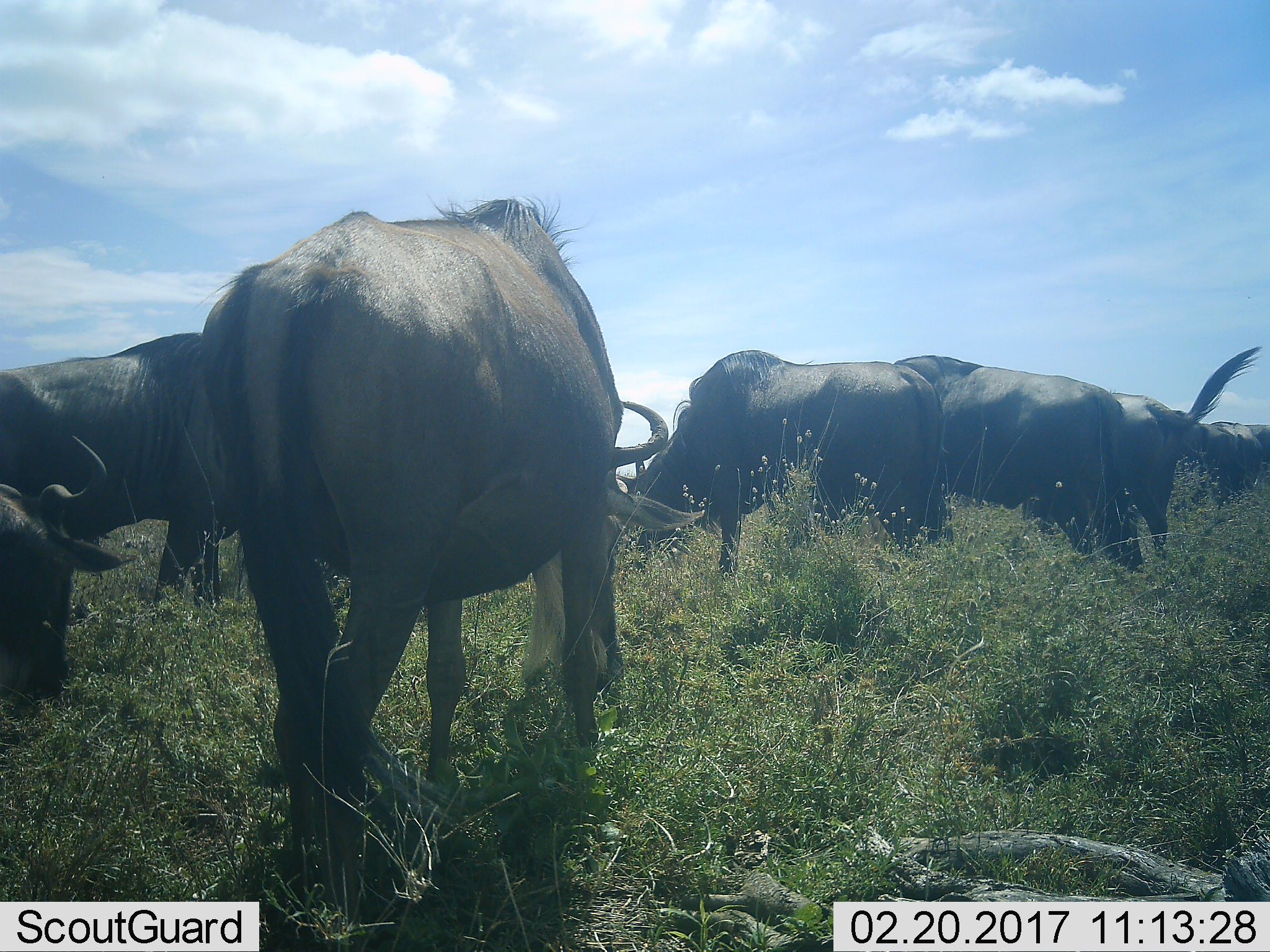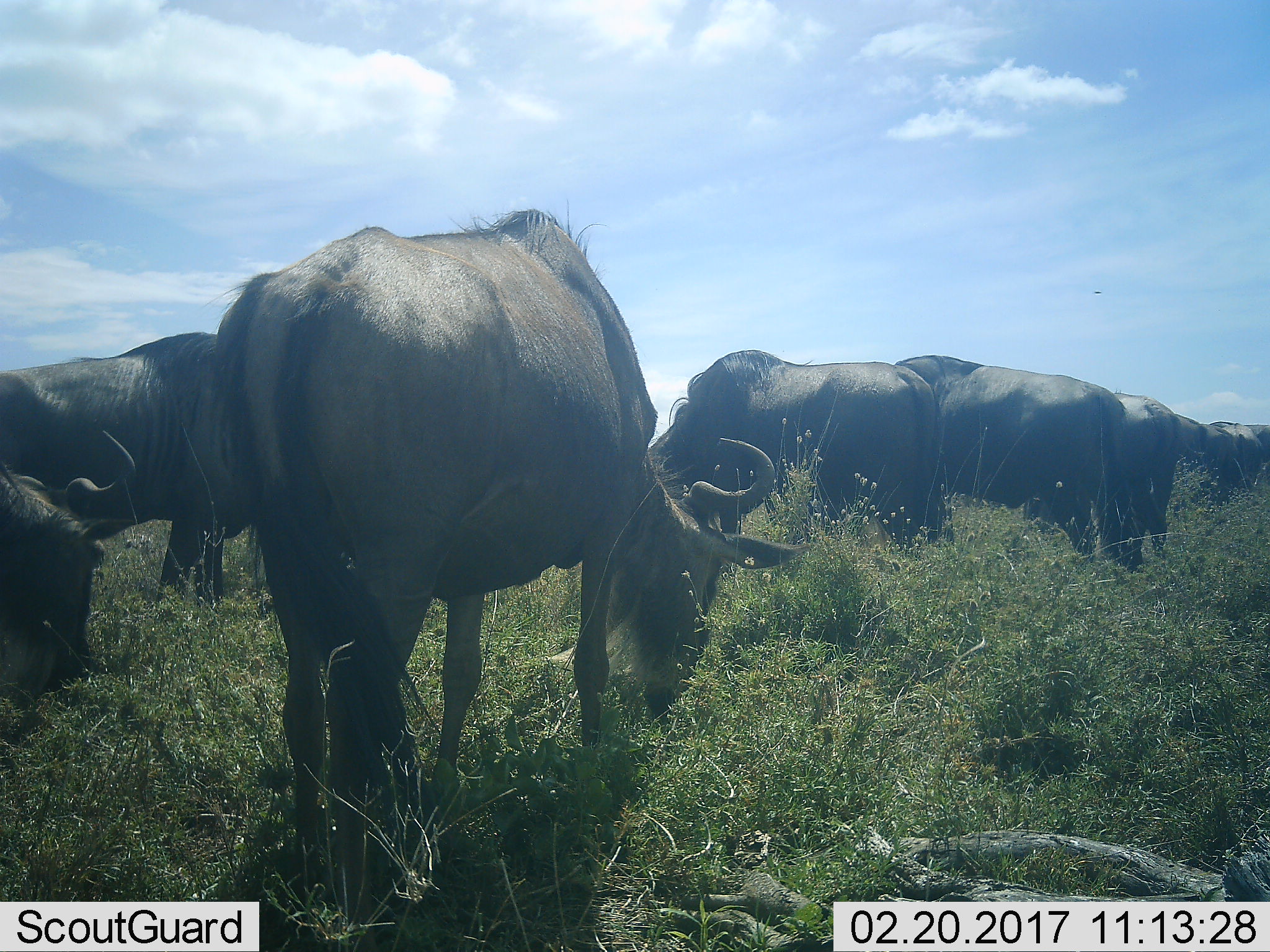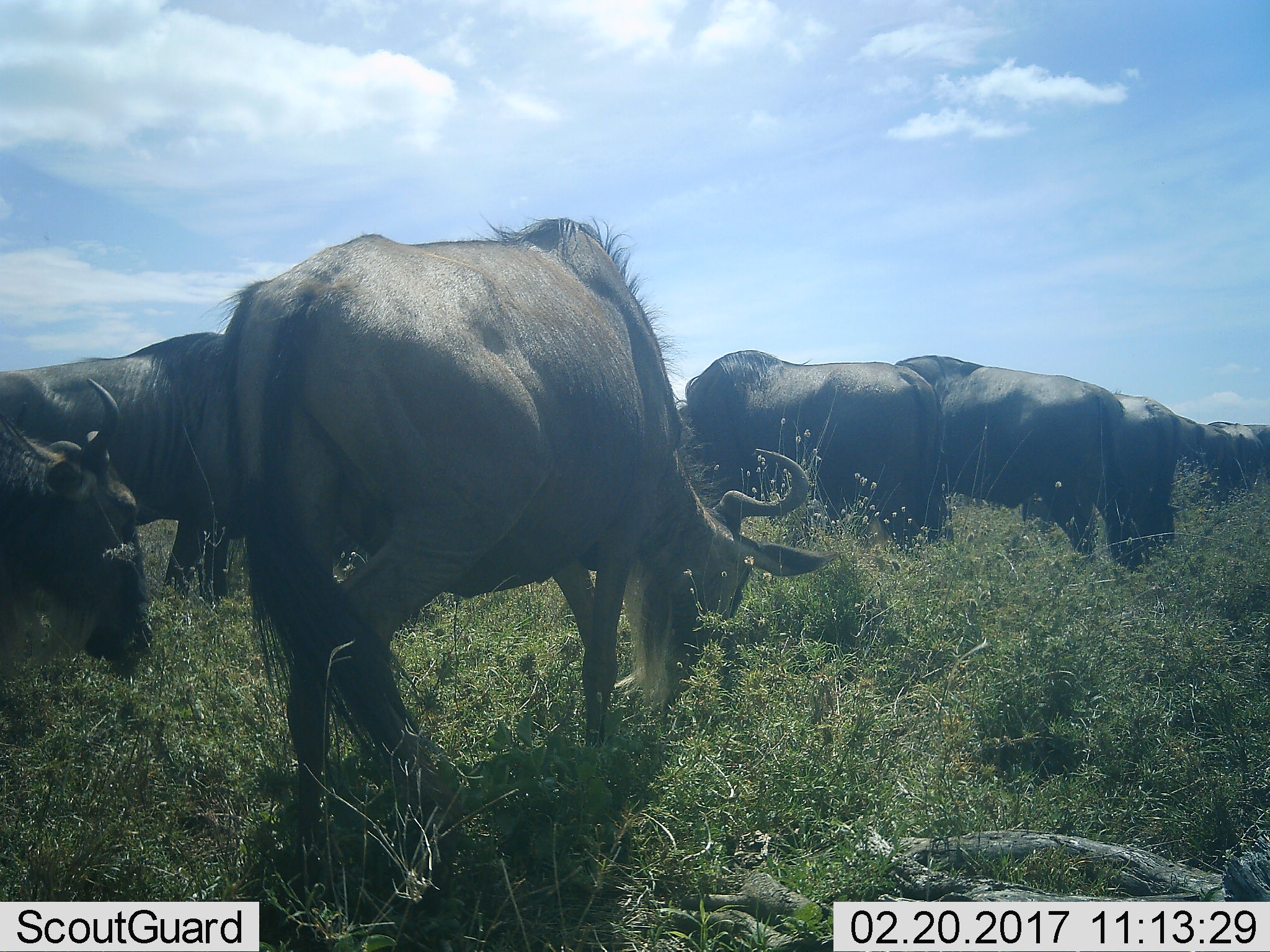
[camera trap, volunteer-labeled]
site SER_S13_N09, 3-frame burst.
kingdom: Animalia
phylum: Chordata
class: Mammalia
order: Artiodactyla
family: Bovidae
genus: Connochaetes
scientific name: Connochaetes taurinus taurinus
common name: blue wildebeest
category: wildebeestblue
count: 9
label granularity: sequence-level